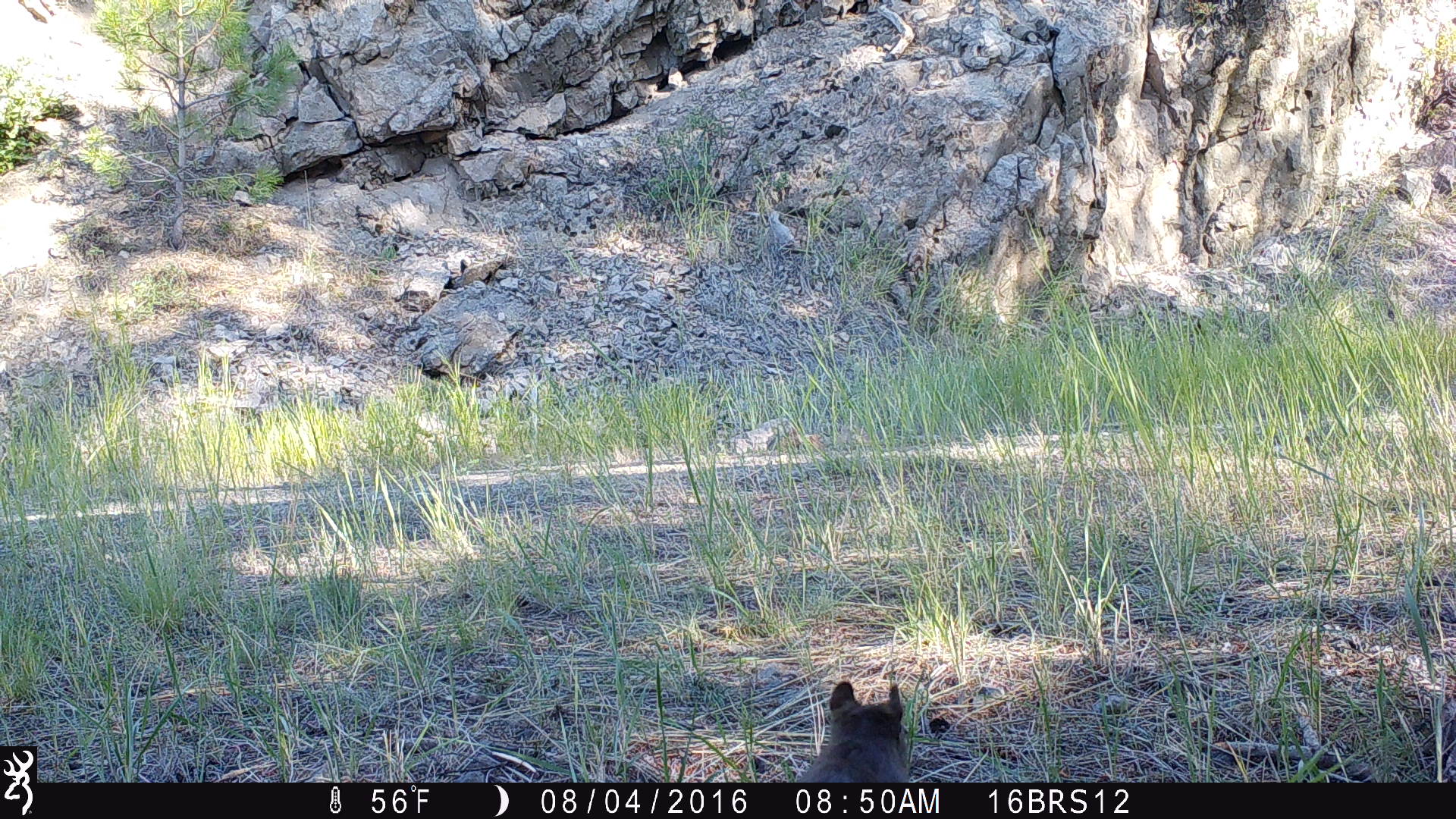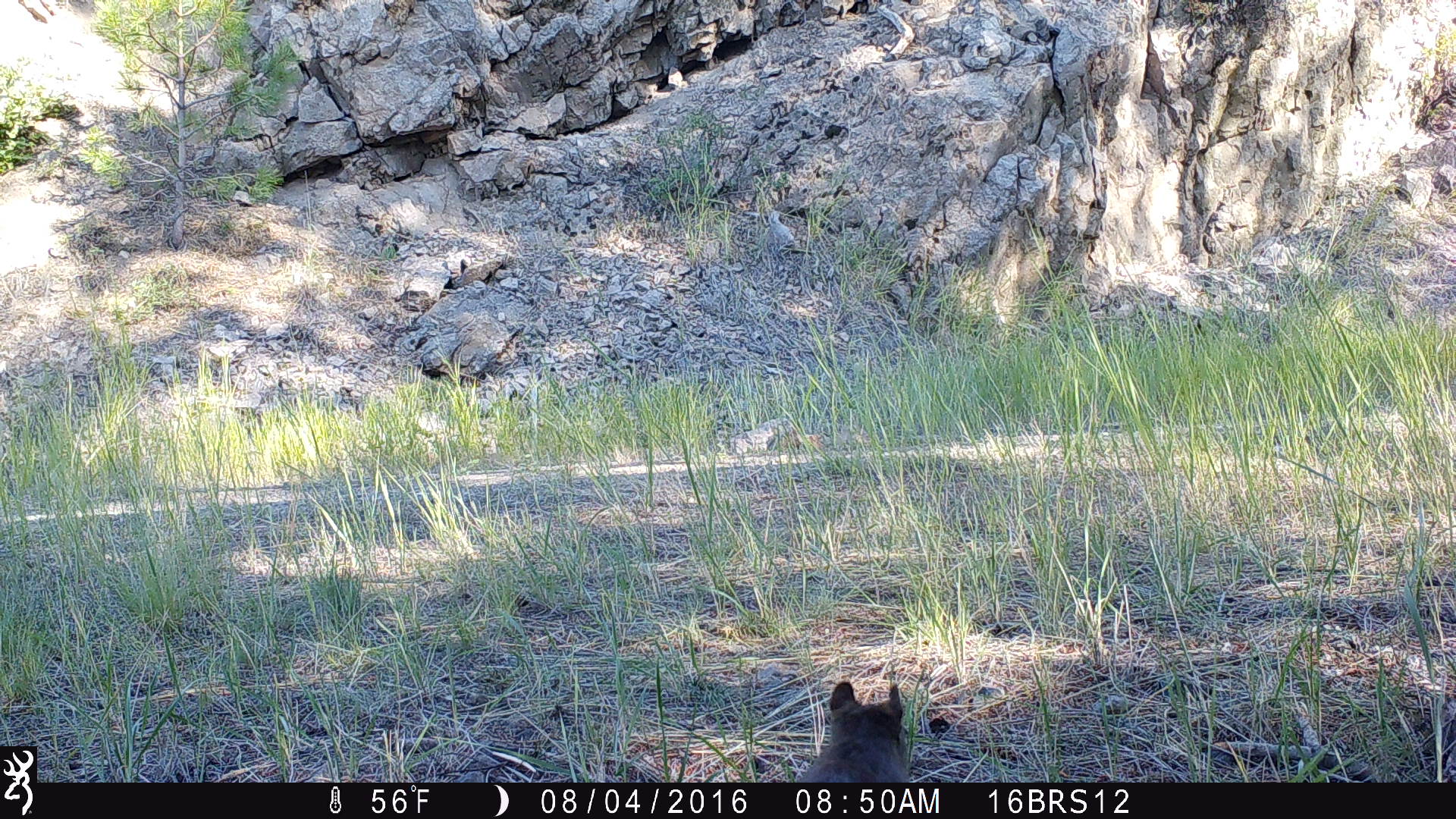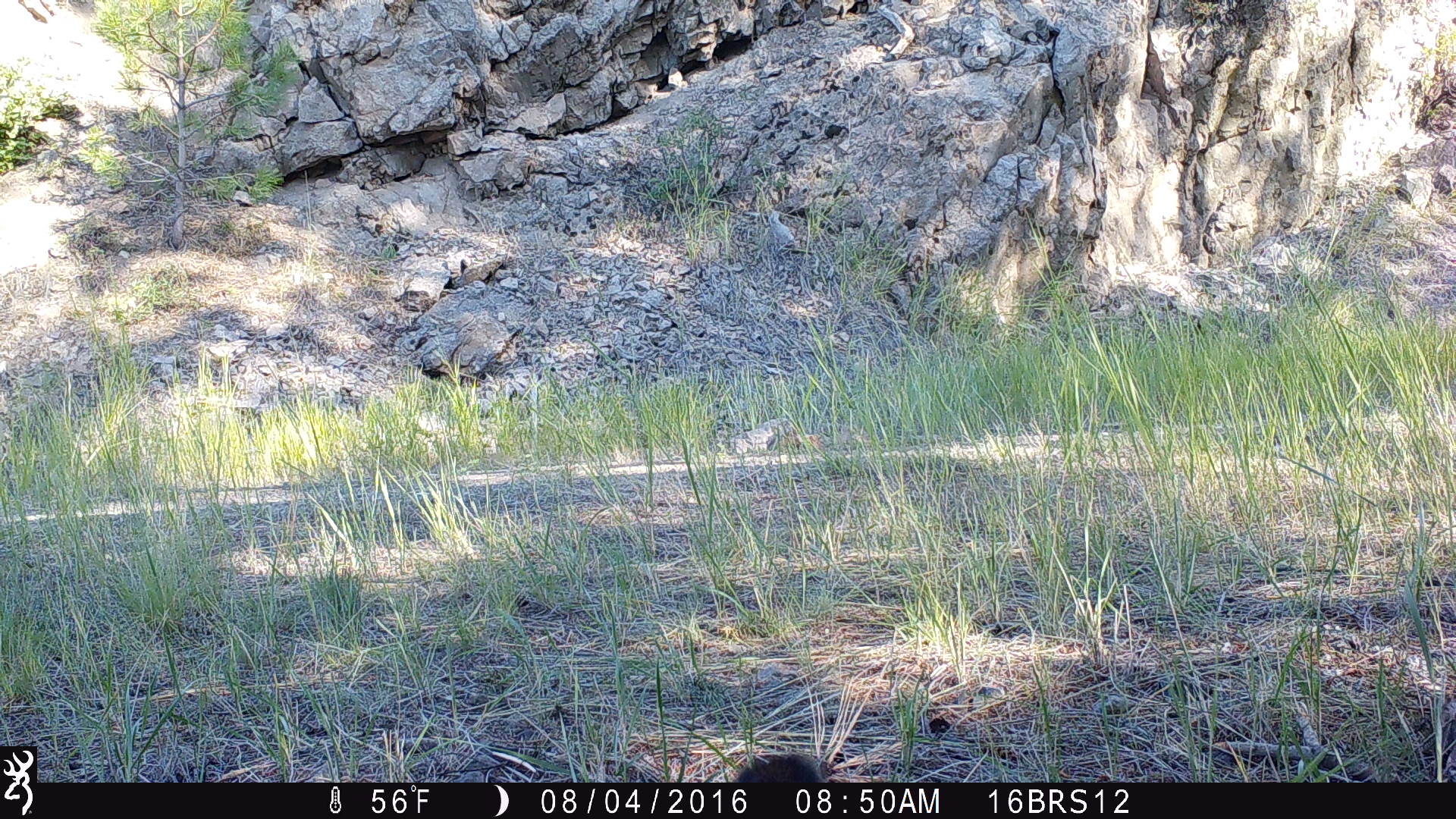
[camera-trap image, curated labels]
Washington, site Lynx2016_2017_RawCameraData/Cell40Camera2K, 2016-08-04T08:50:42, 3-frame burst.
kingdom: Animalia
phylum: Chordata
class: Mammalia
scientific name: Mammalia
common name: small mammal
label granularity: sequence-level